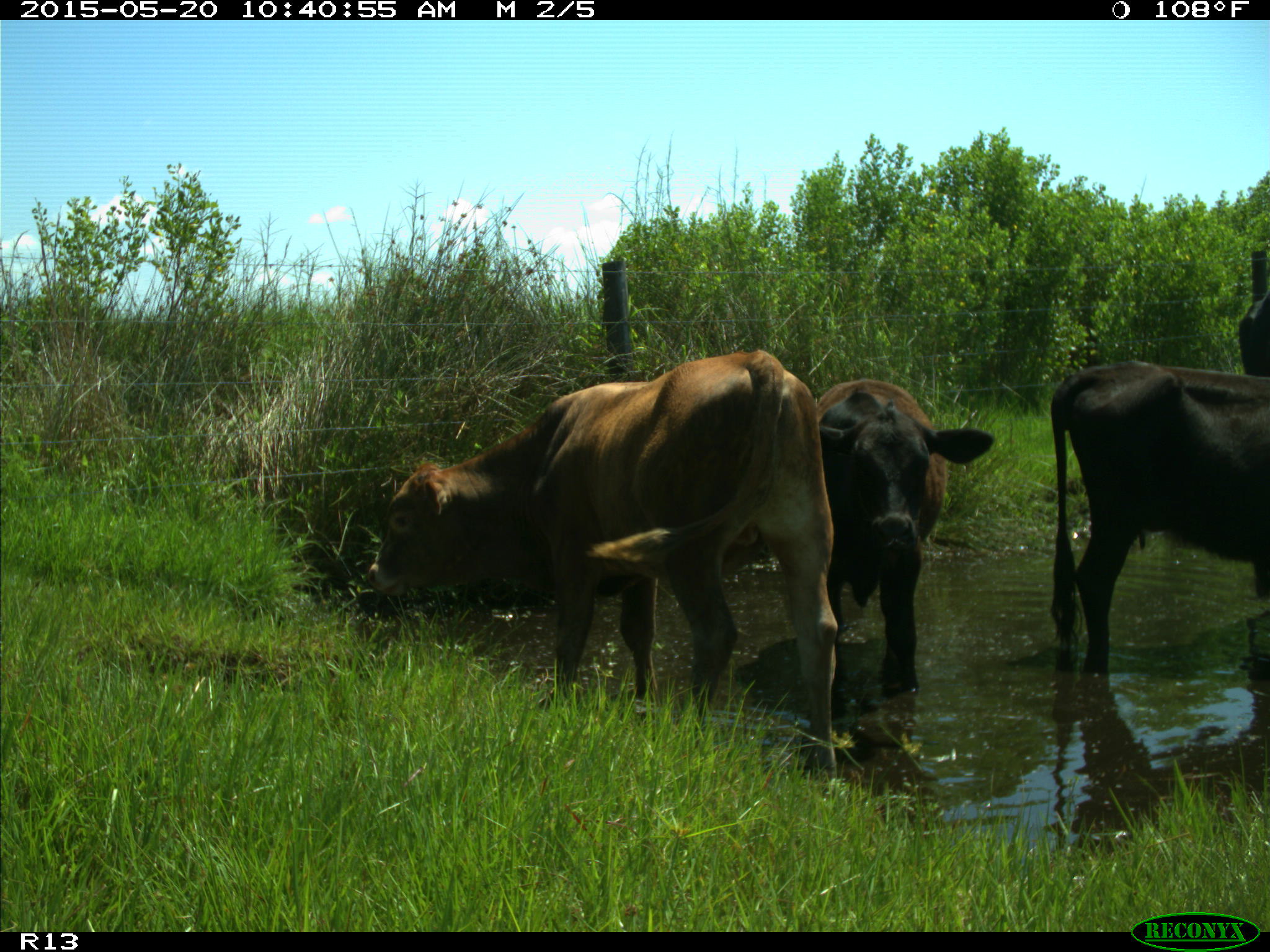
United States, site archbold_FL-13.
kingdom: Animalia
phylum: Chordata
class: Mammalia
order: Artiodactyla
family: Bovidae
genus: Bos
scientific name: Bos taurus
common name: domestic cow